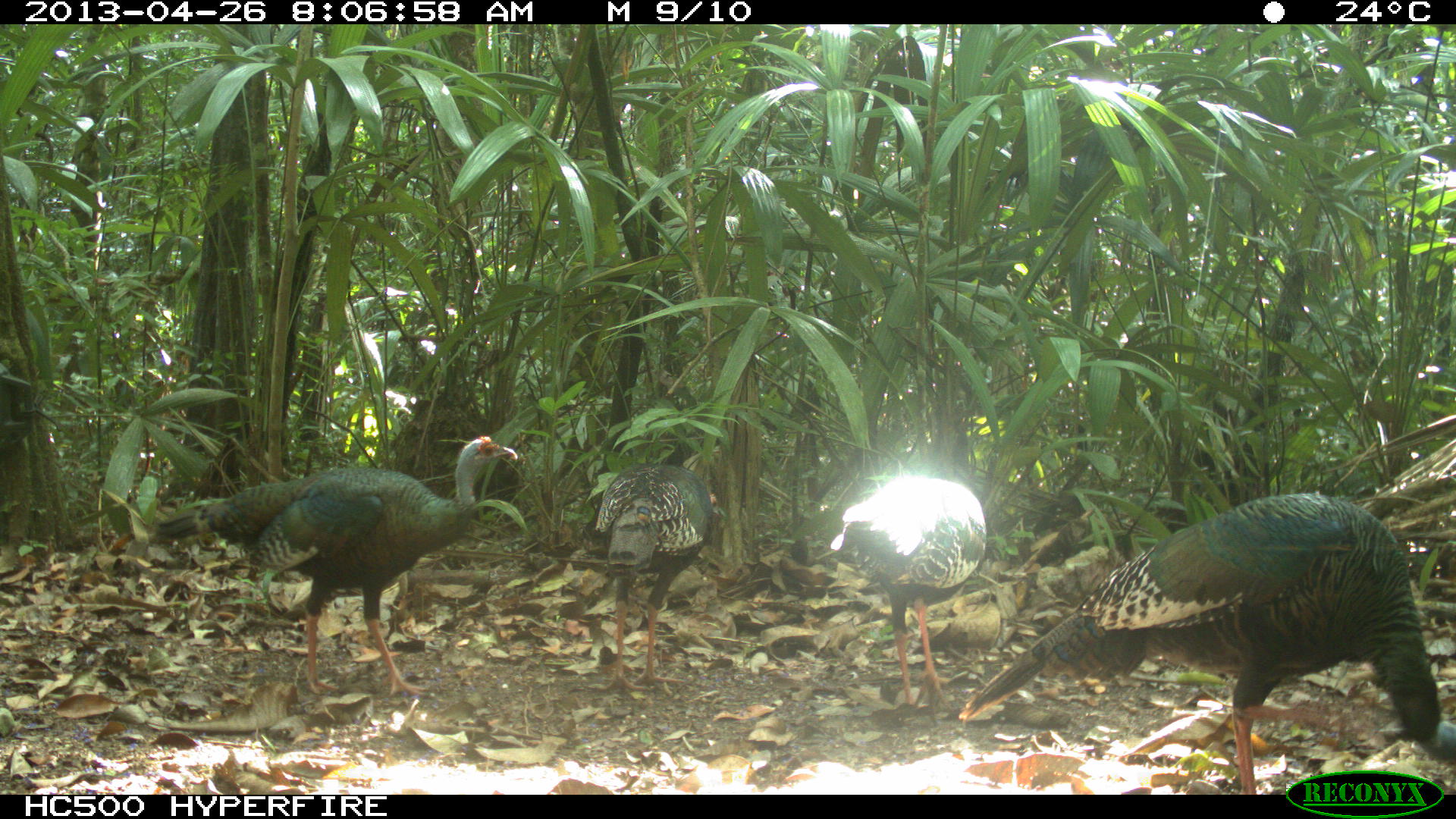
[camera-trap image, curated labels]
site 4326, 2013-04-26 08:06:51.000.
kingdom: Animalia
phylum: Chordata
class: Aves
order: Galliformes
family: Phasianidae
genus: Meleagris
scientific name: Meleagris ocellata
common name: ocellated turkey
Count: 4.